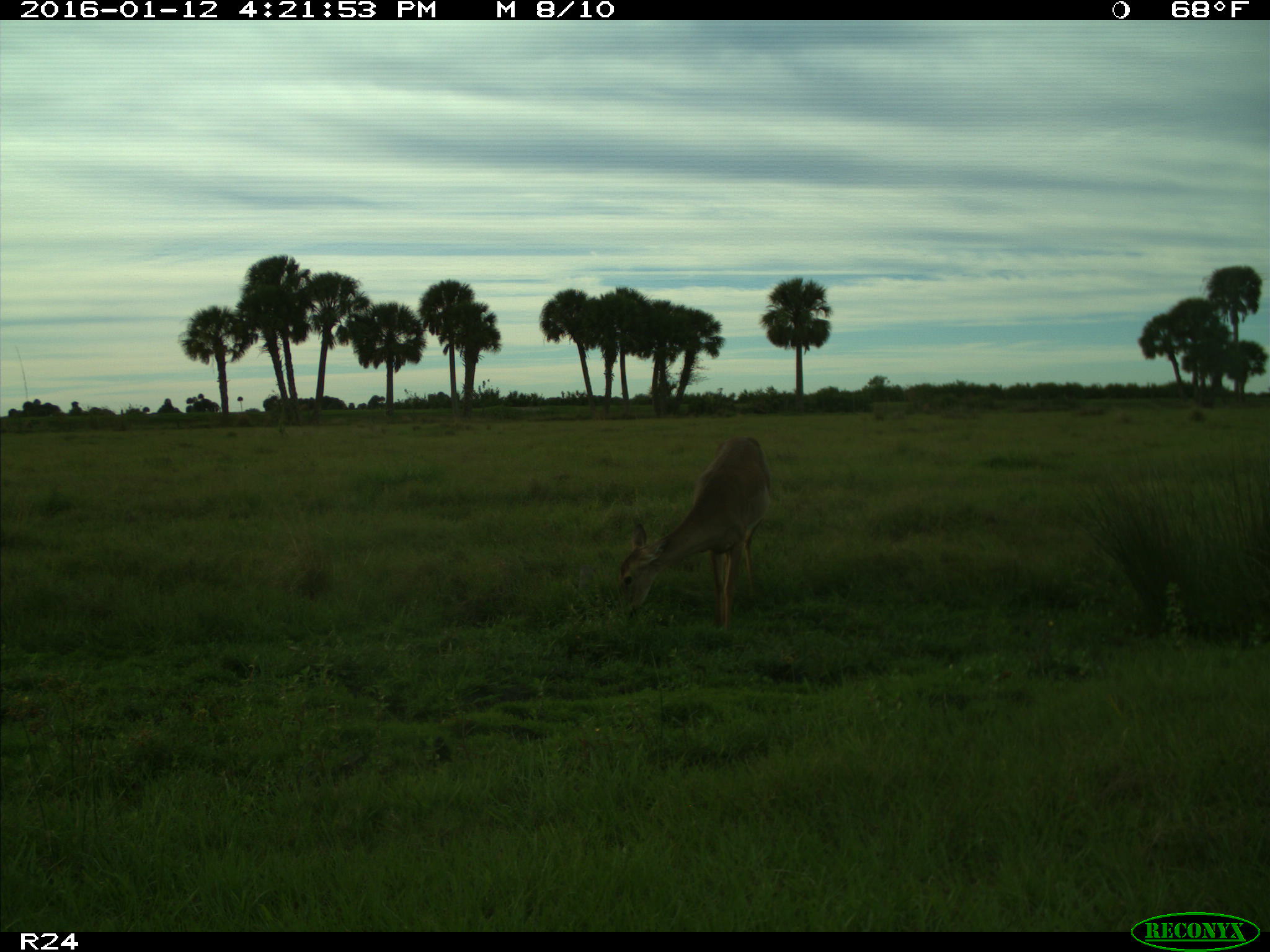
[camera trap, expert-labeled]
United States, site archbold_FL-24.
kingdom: Animalia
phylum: Chordata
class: Mammalia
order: Artiodactyla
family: Cervidae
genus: Odocoileus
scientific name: Odocoileus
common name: deer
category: unidentified deer